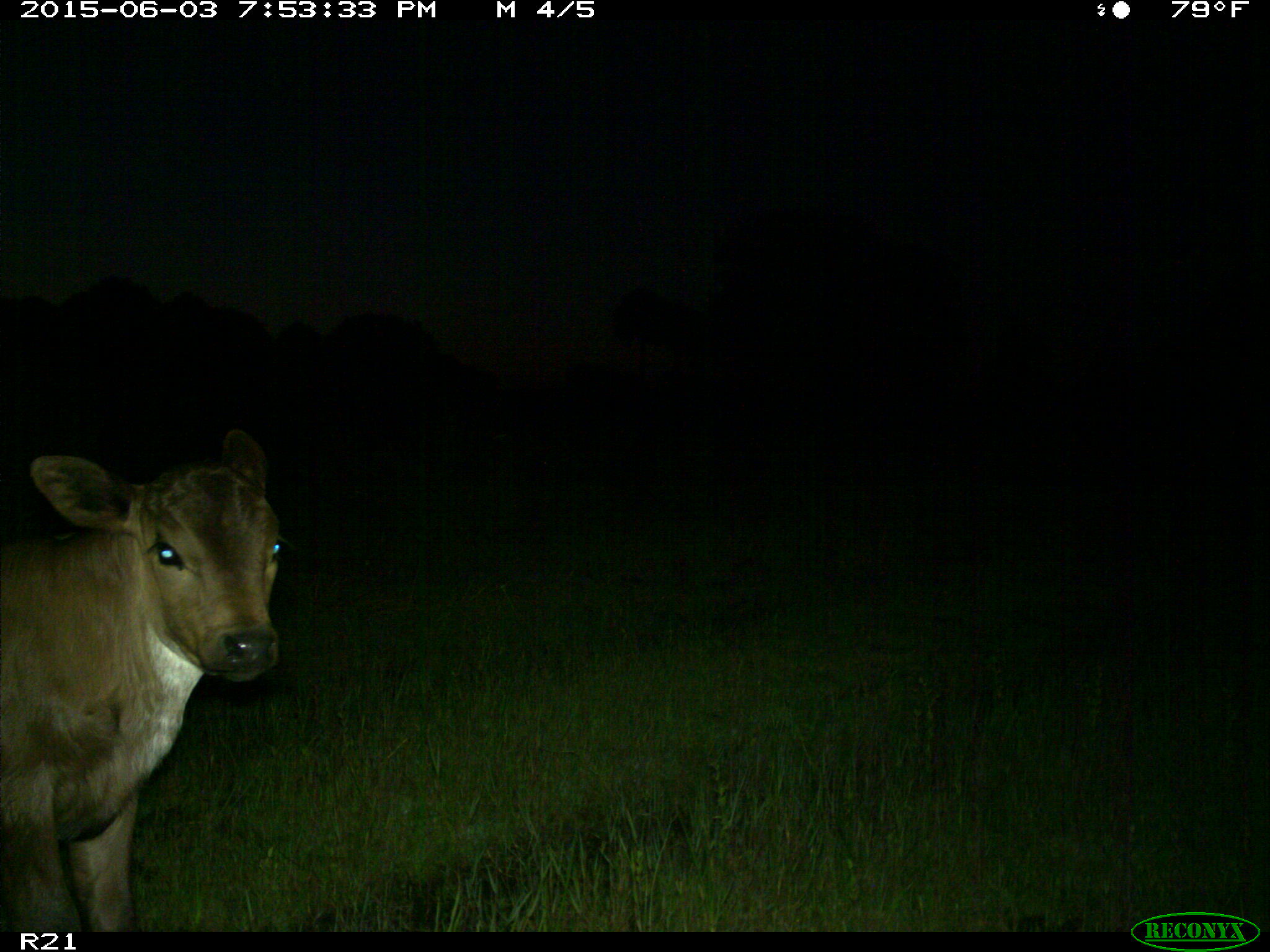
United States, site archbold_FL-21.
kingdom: Animalia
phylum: Chordata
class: Mammalia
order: Artiodactyla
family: Bovidae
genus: Bos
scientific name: Bos taurus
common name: domestic cow